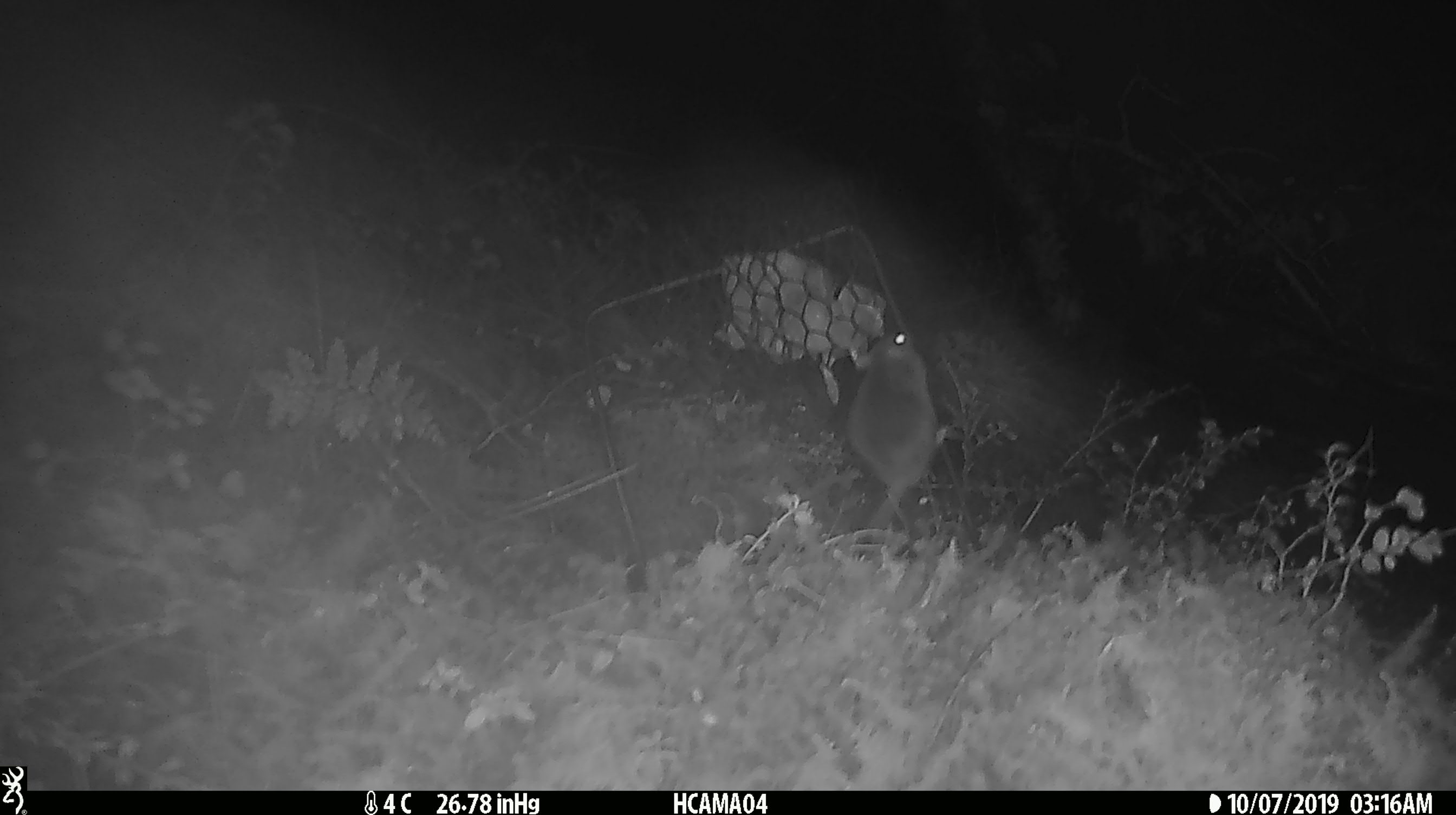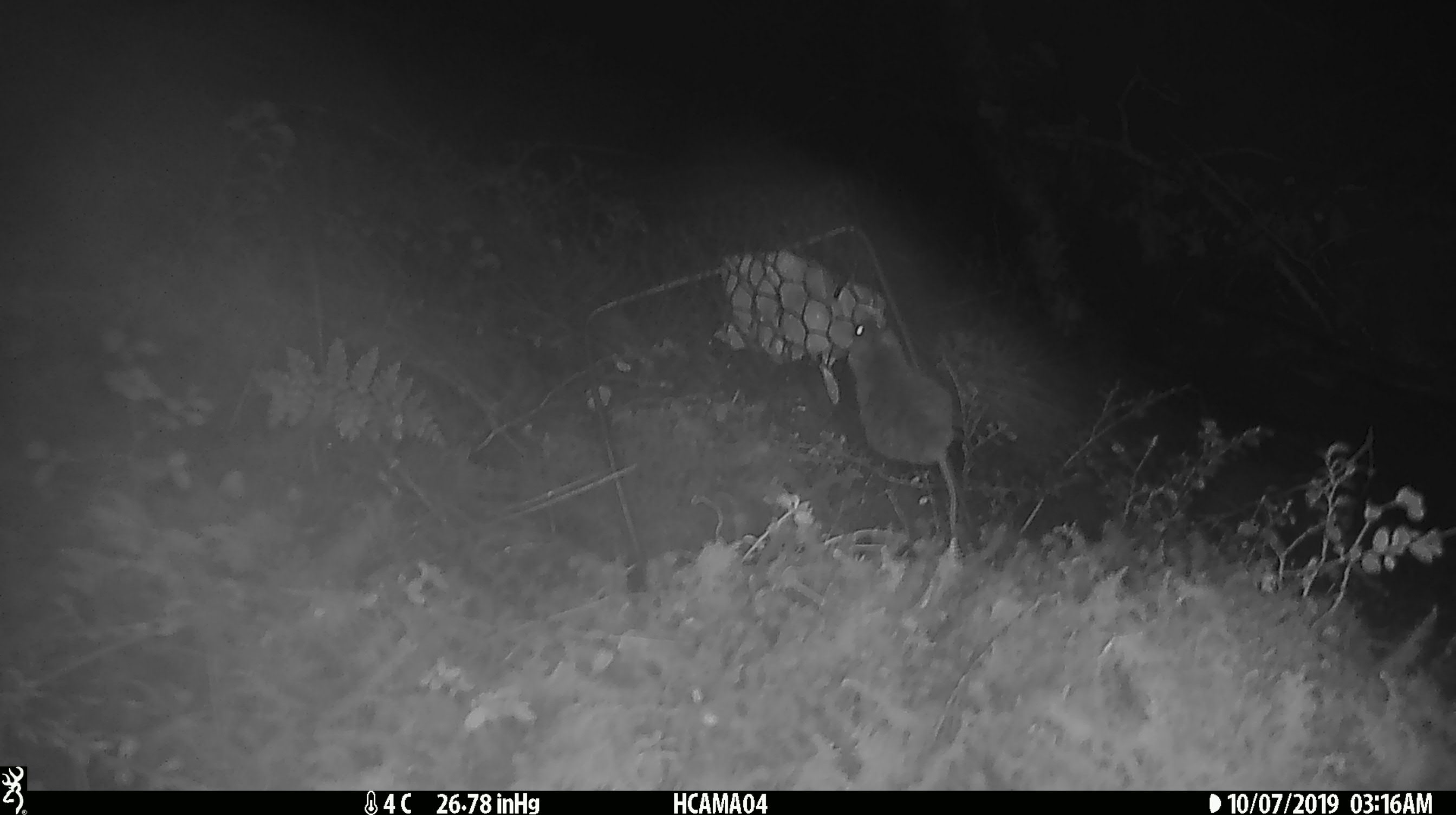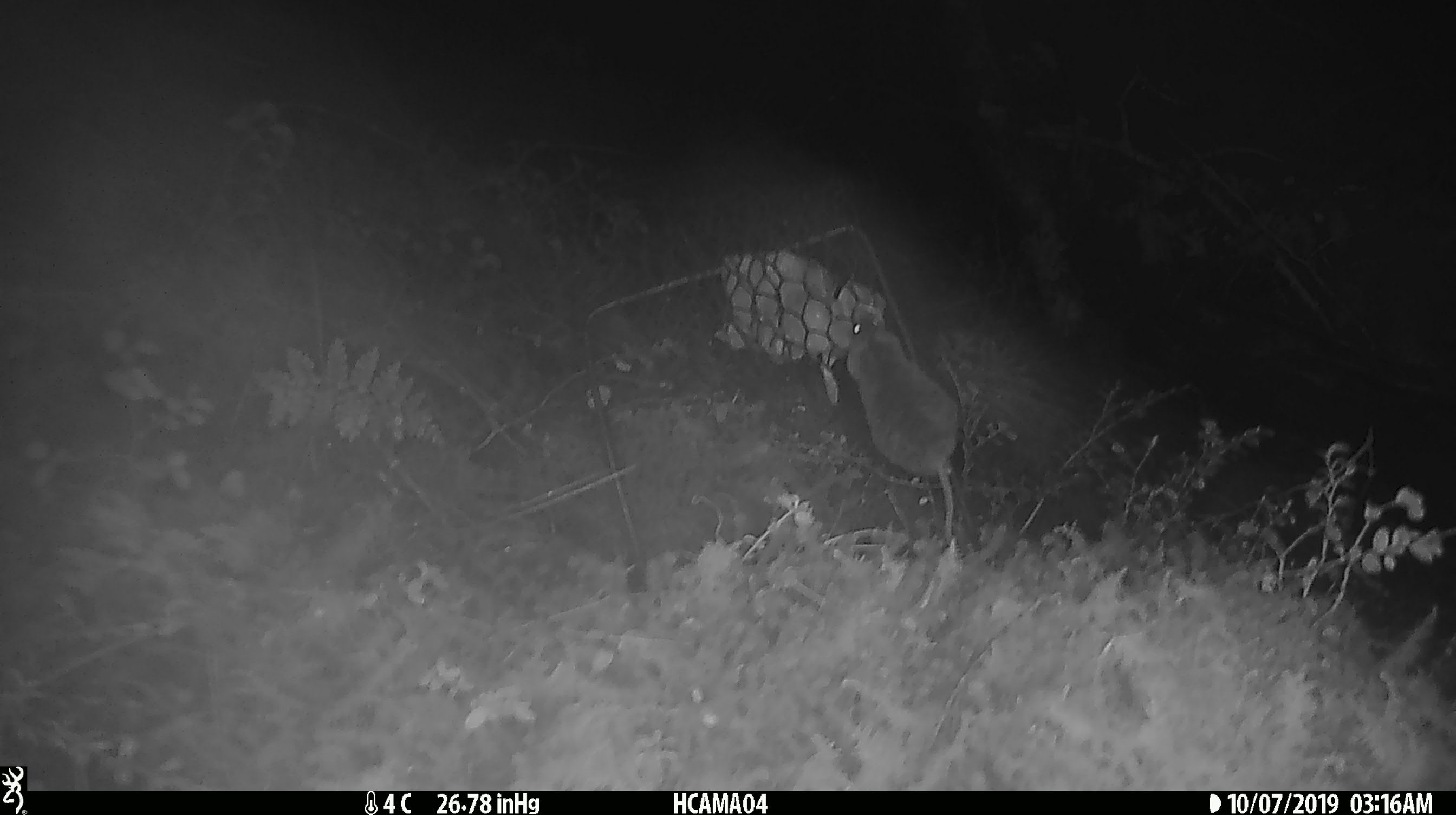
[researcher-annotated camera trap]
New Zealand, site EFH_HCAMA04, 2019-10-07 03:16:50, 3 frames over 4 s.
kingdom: Animalia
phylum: Chordata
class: Mammalia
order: Rodentia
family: Muridae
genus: Mus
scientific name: Mus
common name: mouse